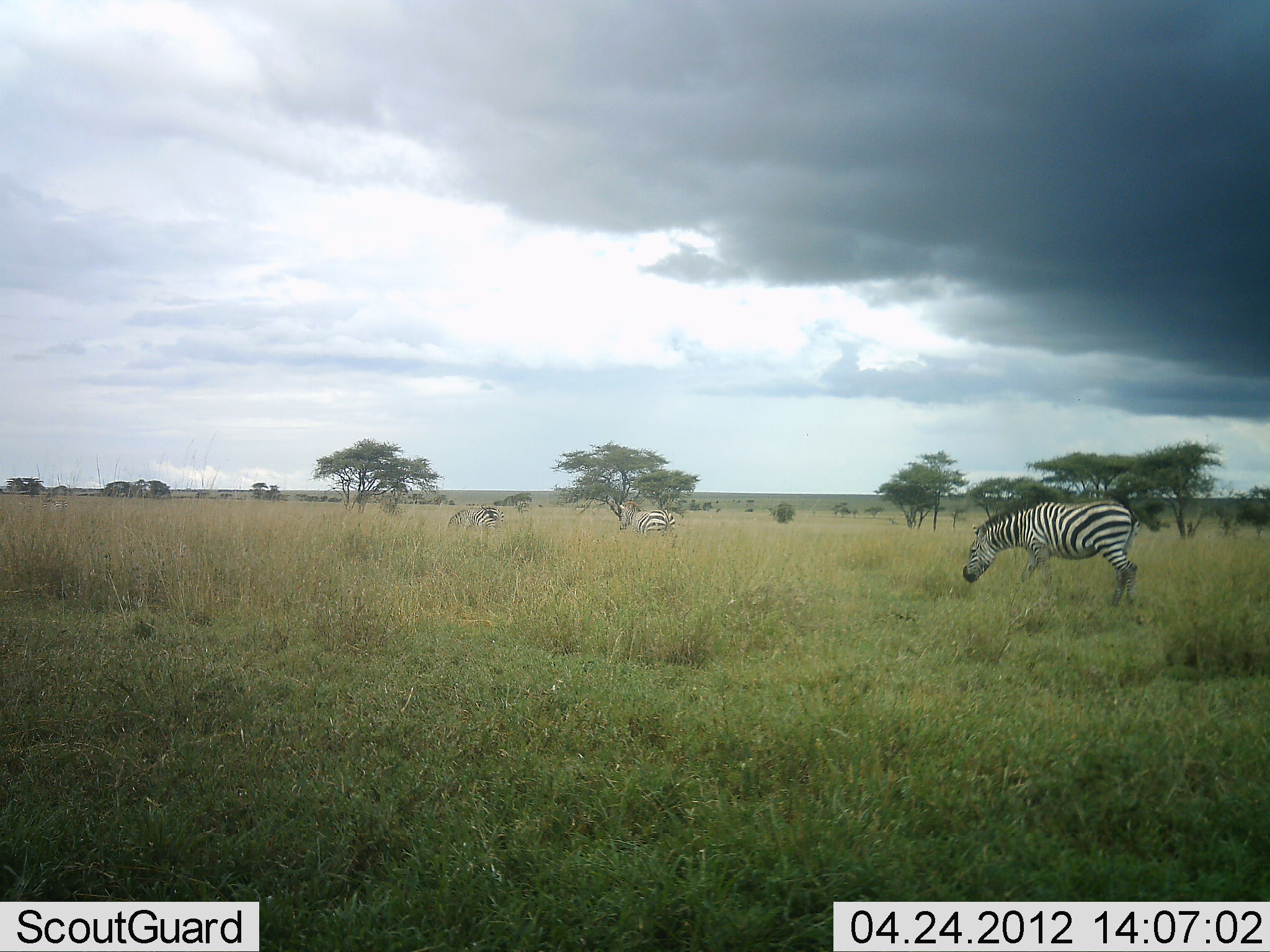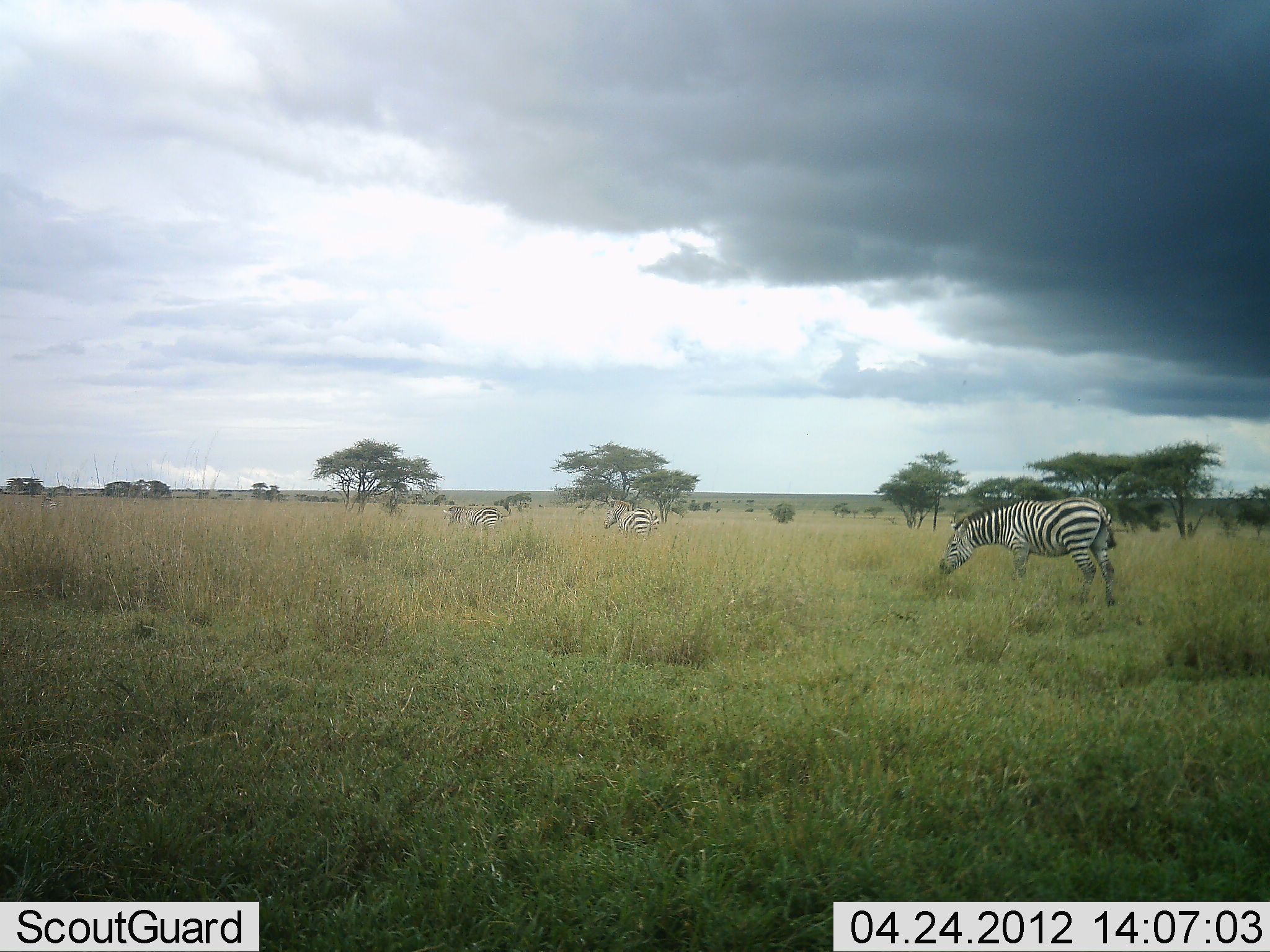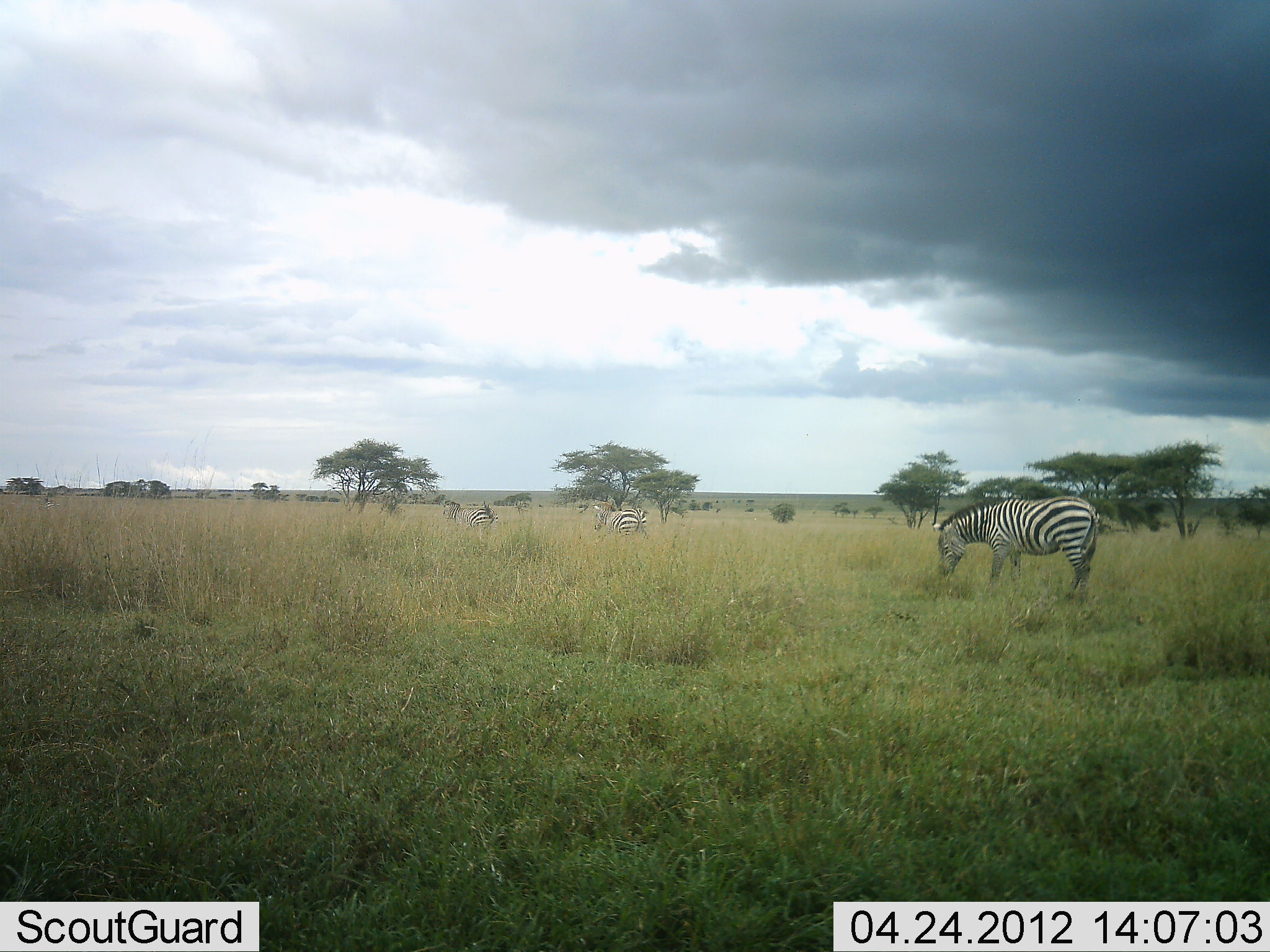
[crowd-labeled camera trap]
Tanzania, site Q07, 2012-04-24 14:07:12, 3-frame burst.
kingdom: Animalia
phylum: Chordata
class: Mammalia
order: Perissodactyla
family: Equidae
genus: Equus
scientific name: Equus quagga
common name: plains zebra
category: zebra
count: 3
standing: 23%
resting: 0%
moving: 77%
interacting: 0%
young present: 0%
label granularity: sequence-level